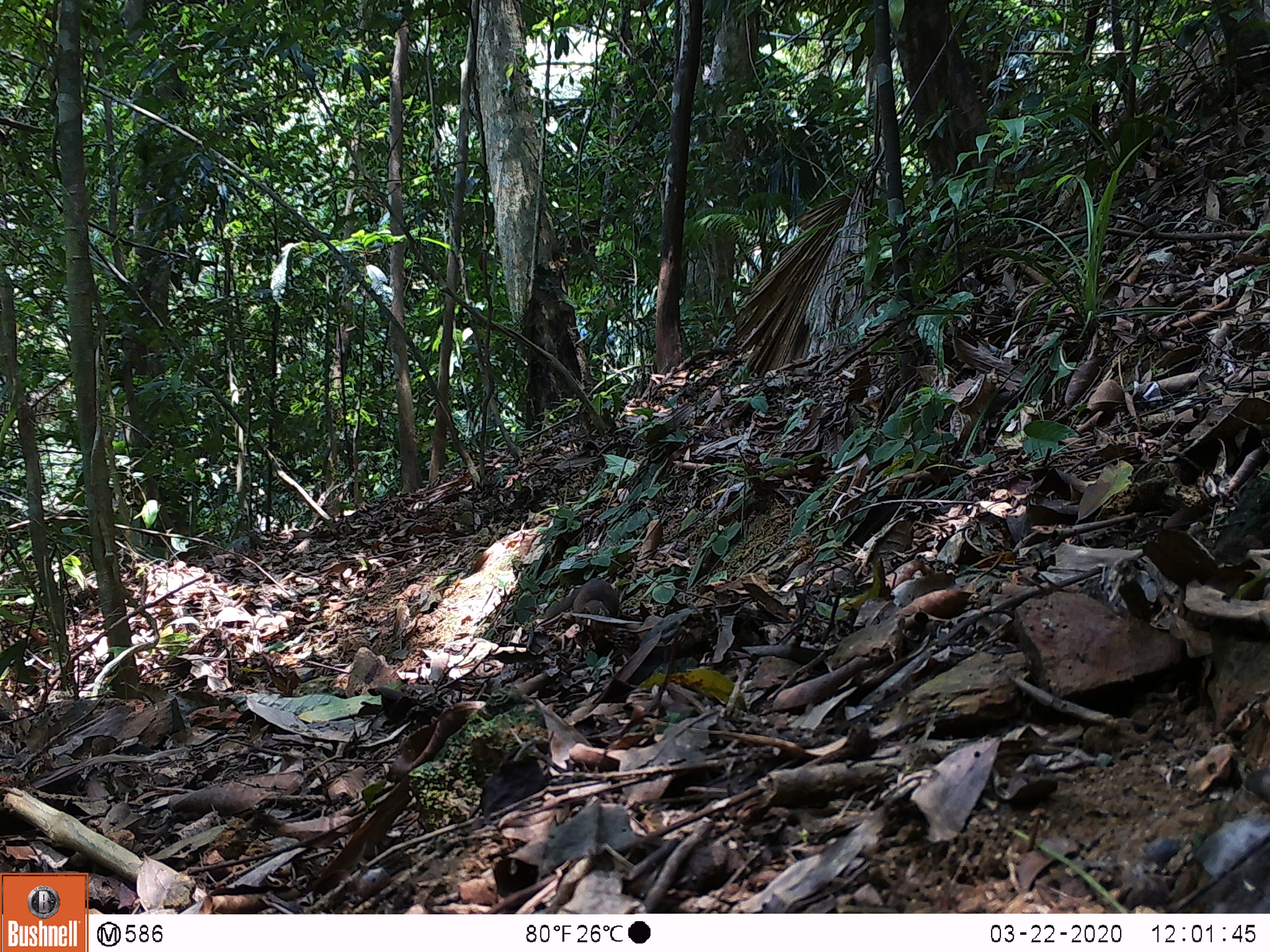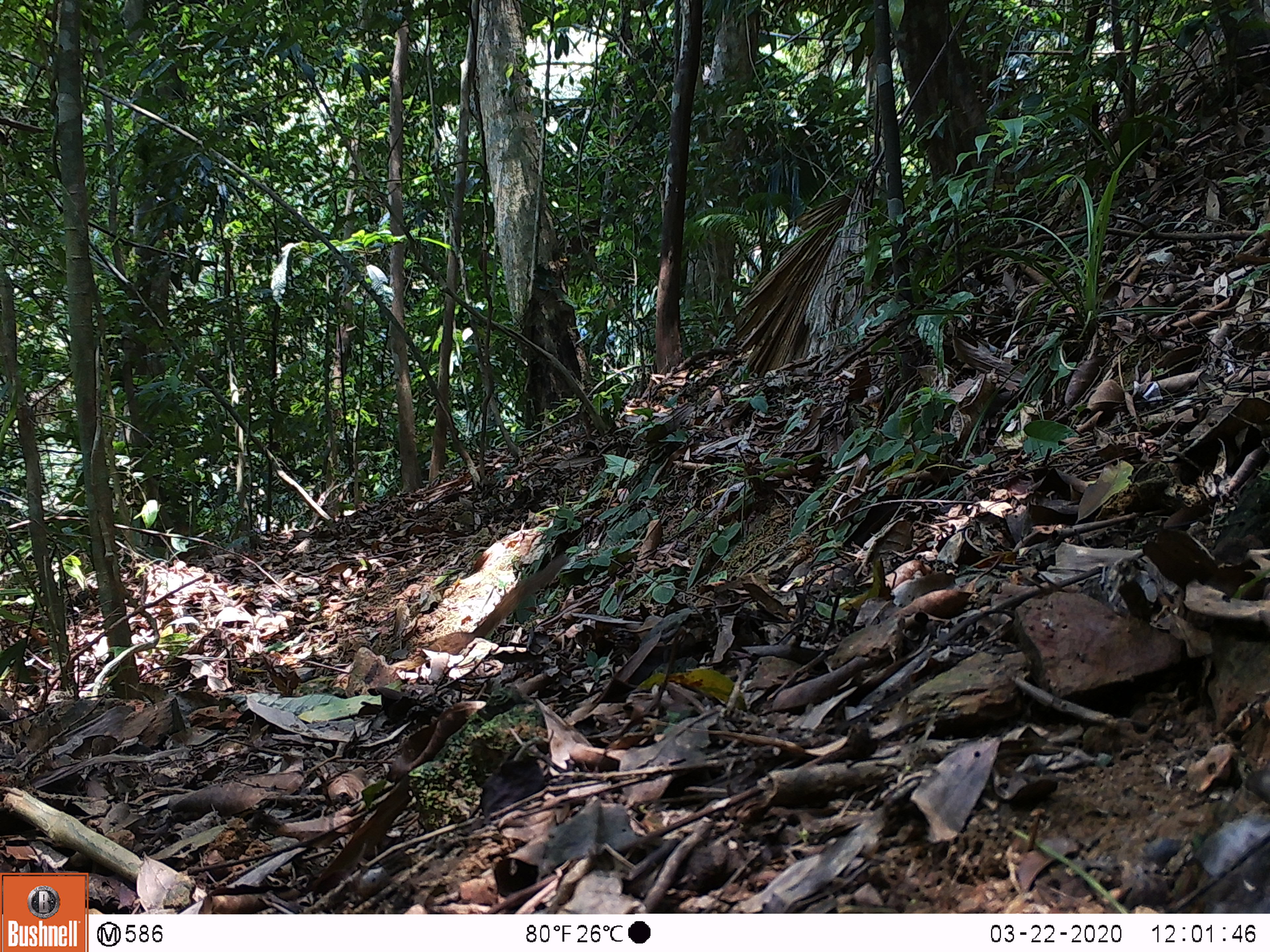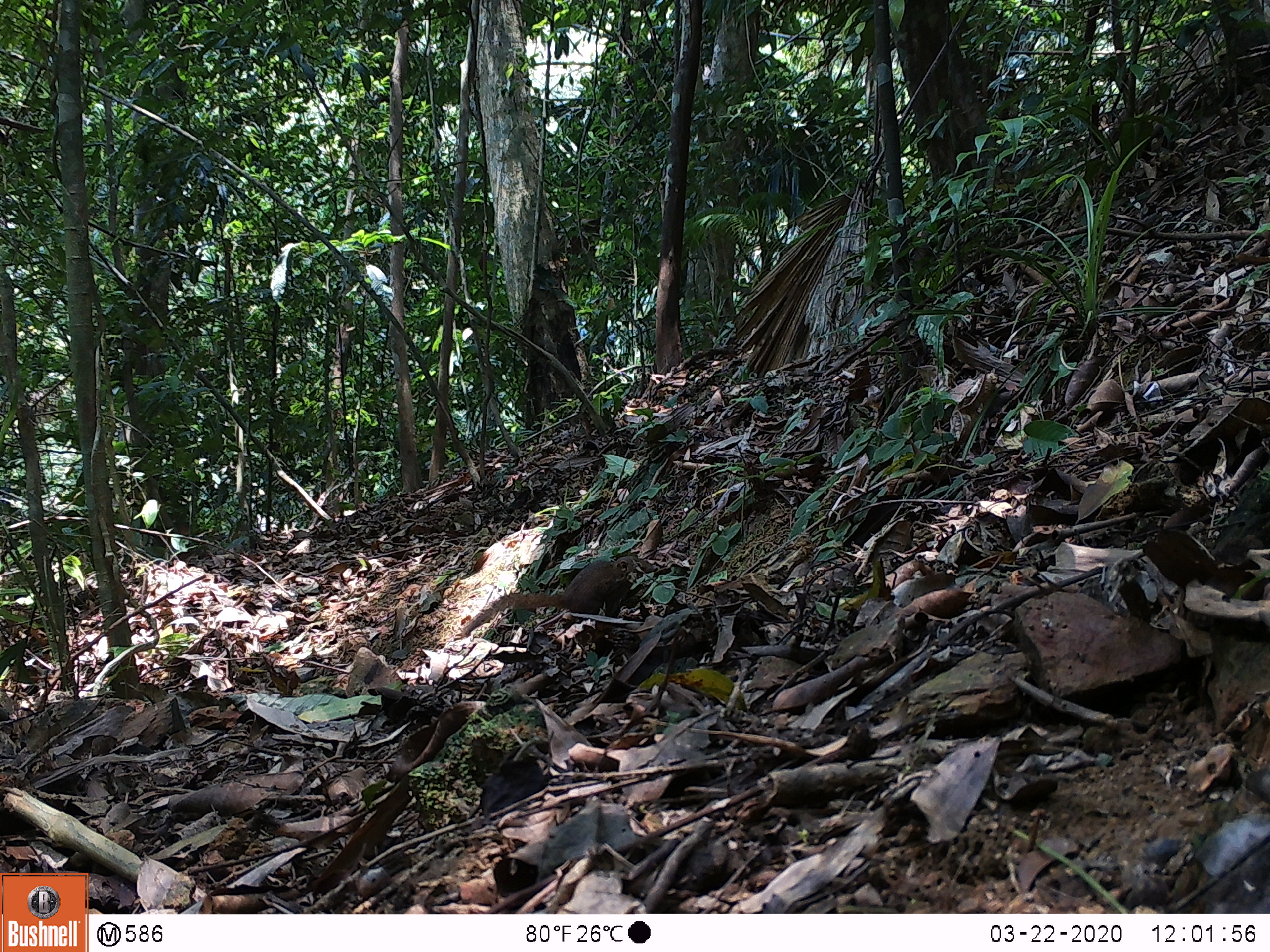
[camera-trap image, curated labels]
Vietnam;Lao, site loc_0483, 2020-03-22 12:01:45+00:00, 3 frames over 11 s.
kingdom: Animalia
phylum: Chordata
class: Mammalia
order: Scandentia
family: Tupaiidae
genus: Tupaia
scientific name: Tupaia belangeri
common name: northern treeshrew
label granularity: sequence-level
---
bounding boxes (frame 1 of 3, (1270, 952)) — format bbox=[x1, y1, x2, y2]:
northern treeshrew: bbox=[546, 579, 619, 618]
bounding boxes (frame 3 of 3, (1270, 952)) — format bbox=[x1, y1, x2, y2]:
northern treeshrew: bbox=[463, 556, 657, 638]